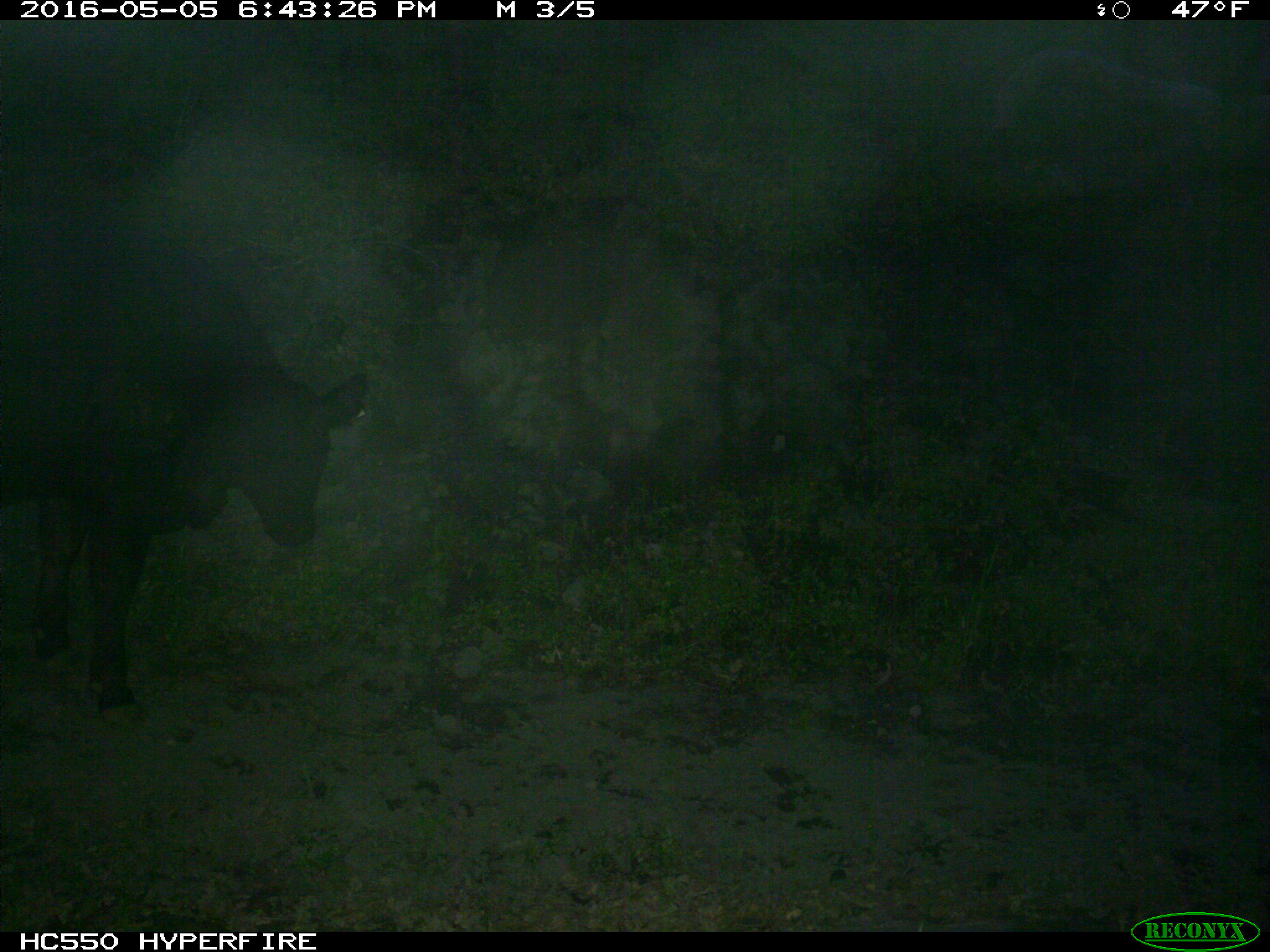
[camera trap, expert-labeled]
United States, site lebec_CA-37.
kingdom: Animalia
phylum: Chordata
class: Mammalia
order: Artiodactyla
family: Bovidae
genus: Bos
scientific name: Bos taurus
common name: domestic cow